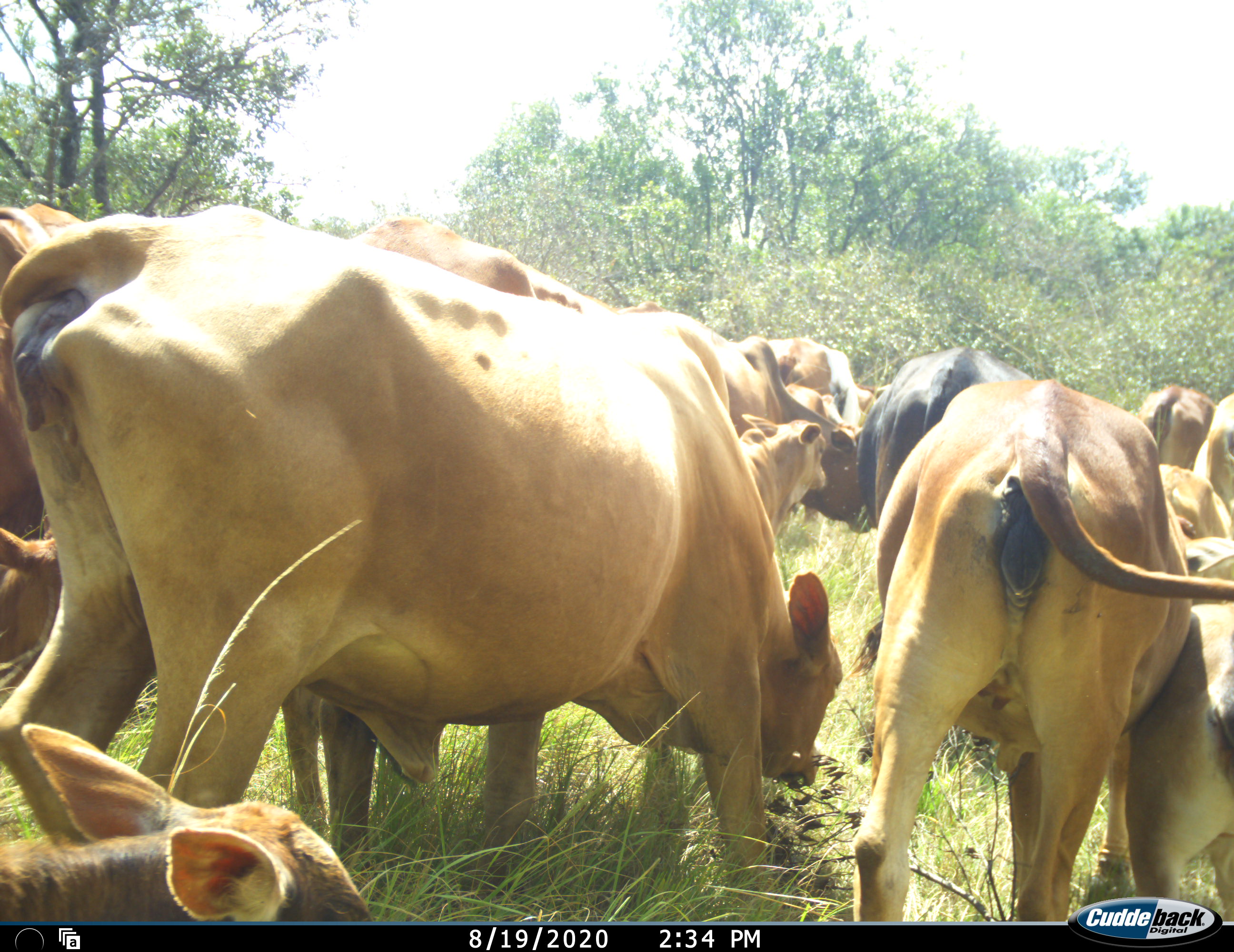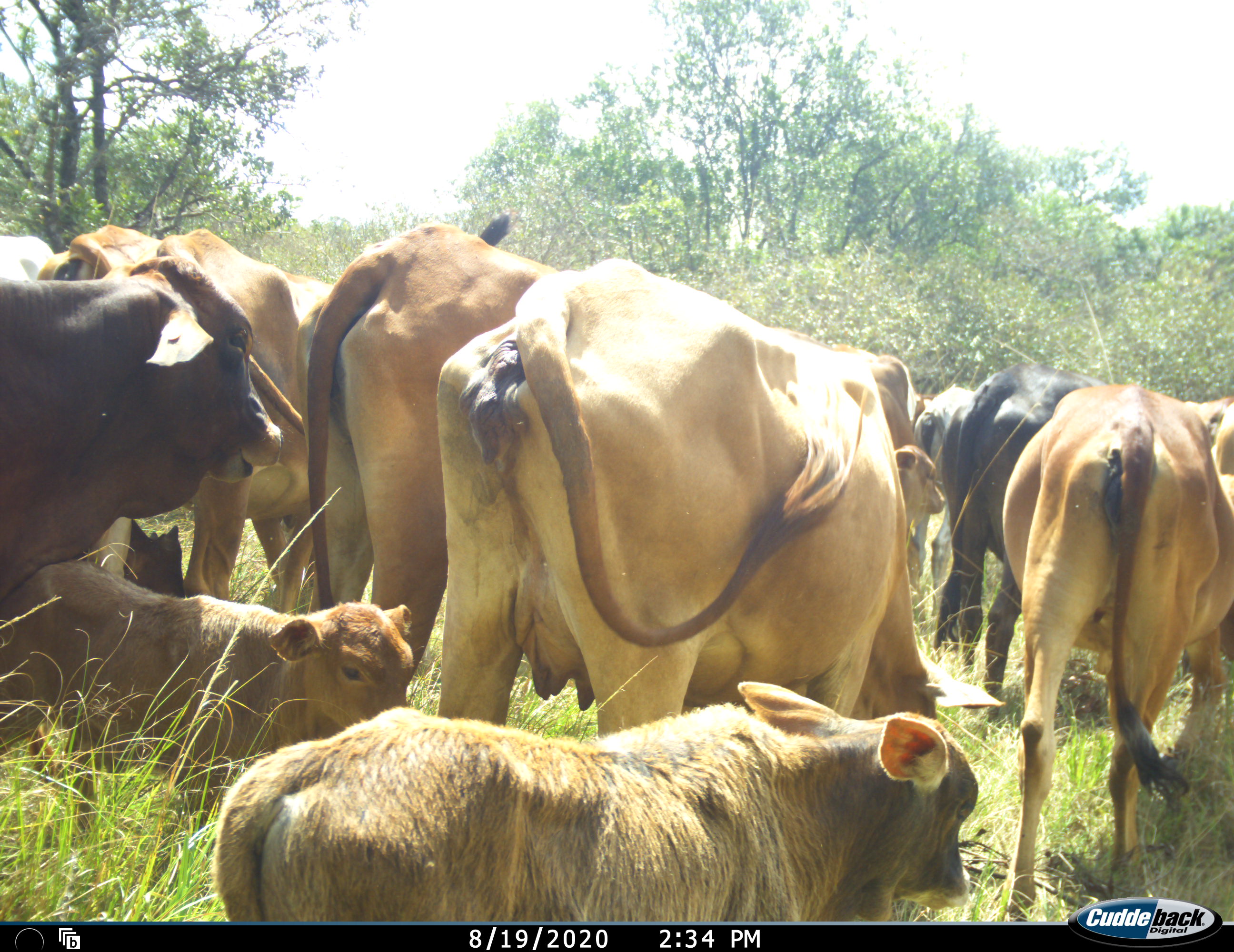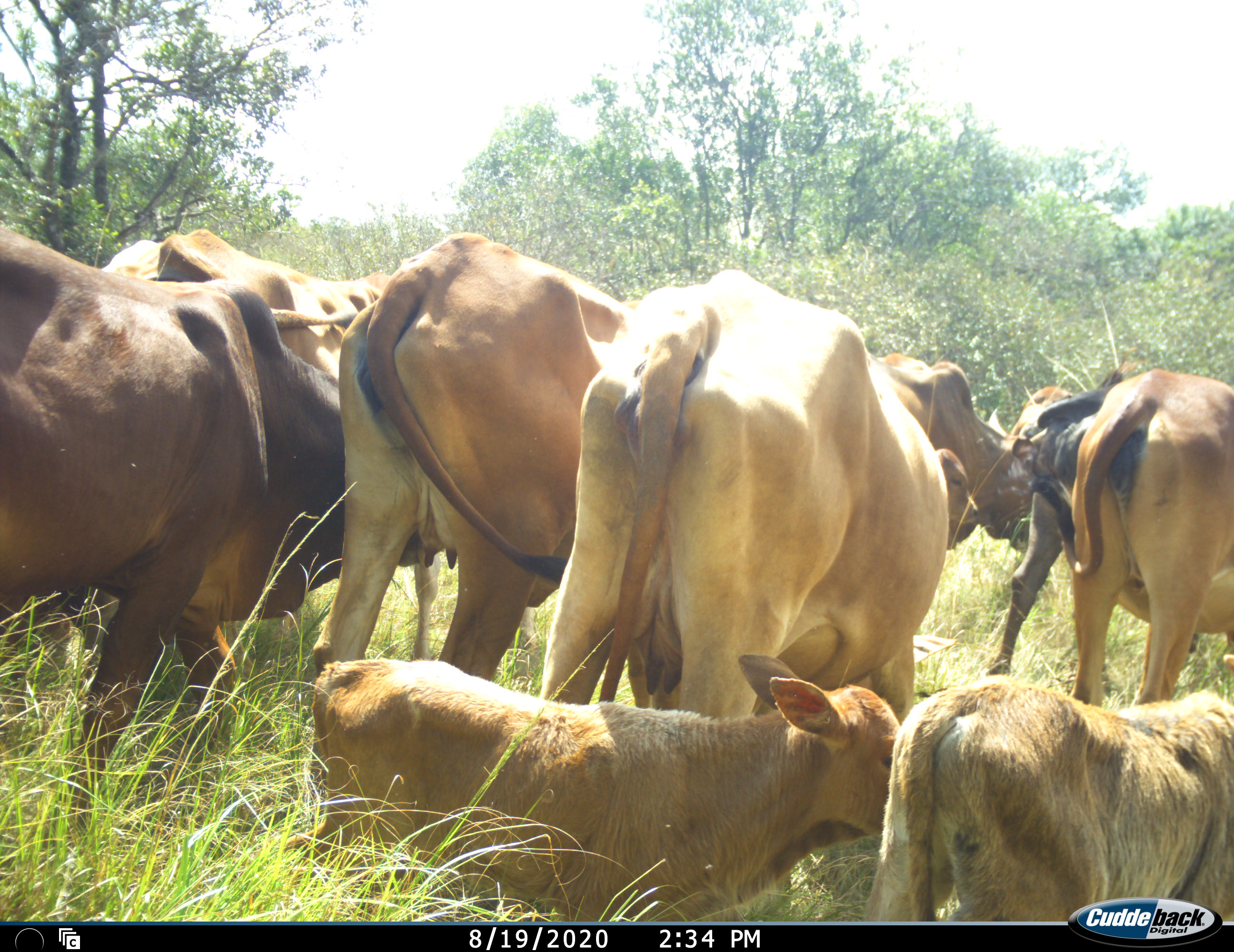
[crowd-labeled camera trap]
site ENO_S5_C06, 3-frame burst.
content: unidentified animal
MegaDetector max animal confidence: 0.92